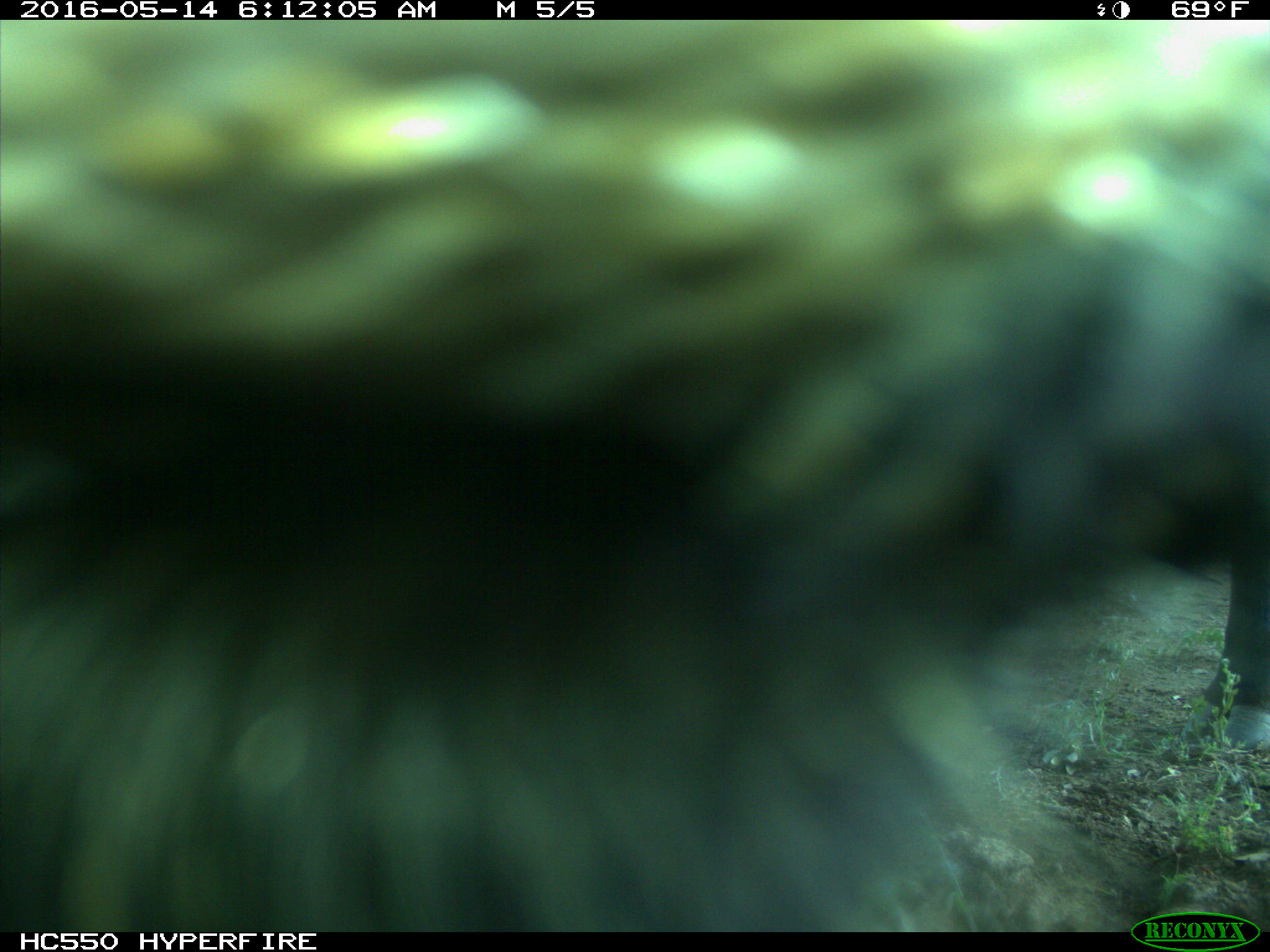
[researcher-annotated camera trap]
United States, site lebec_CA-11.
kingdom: Animalia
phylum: Chordata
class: Mammalia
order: Artiodactyla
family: Bovidae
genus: Bos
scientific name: Bos taurus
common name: domestic cow